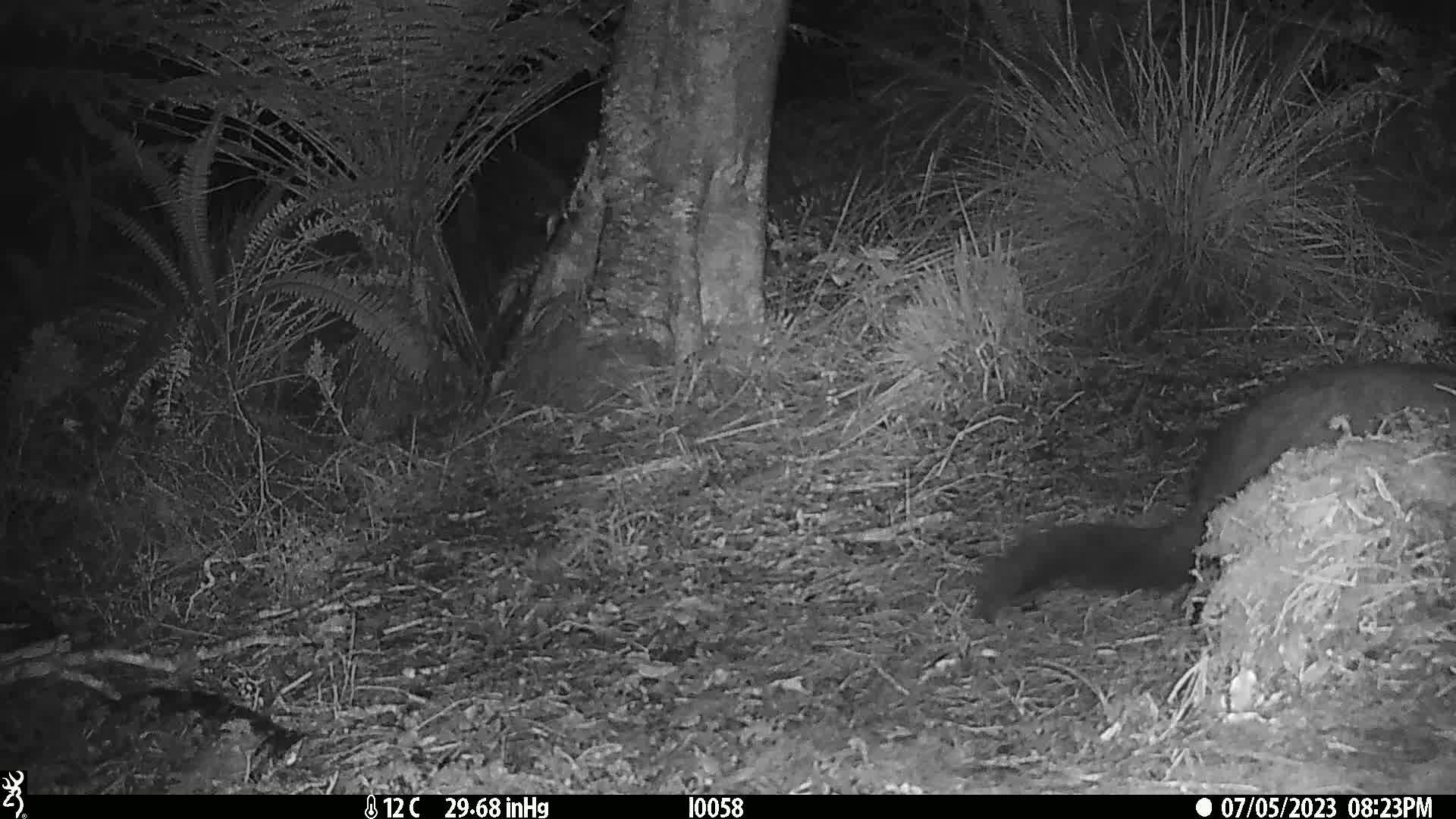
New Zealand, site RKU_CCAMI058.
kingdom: Animalia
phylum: Chordata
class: Mammalia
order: Diprotodontia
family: Phalangeridae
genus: Trichosurus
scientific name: Trichosurus vulpecula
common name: common brushtail possum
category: possum